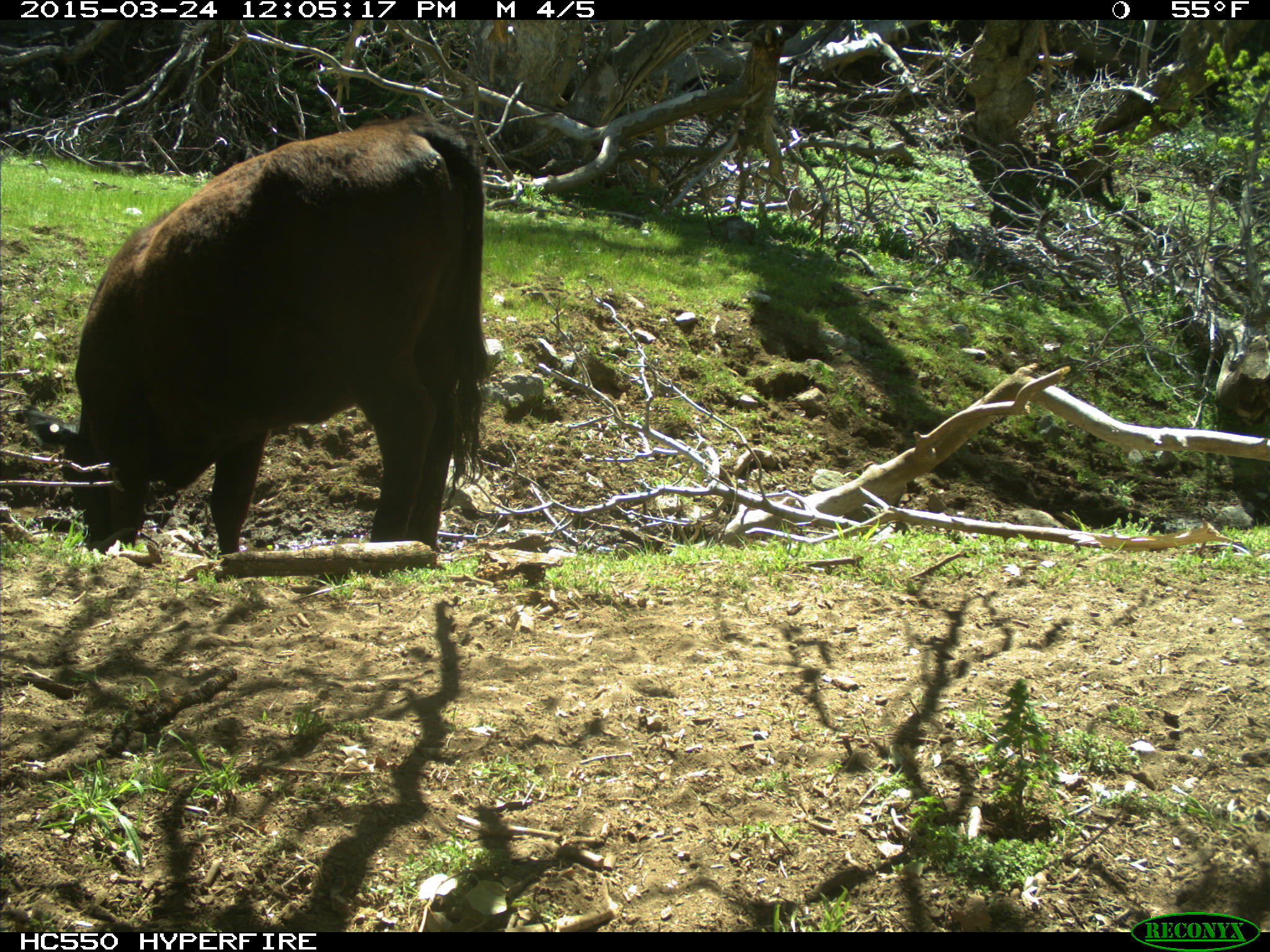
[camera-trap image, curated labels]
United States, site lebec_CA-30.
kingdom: Animalia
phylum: Chordata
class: Mammalia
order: Artiodactyla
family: Bovidae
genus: Bos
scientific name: Bos taurus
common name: domestic cow